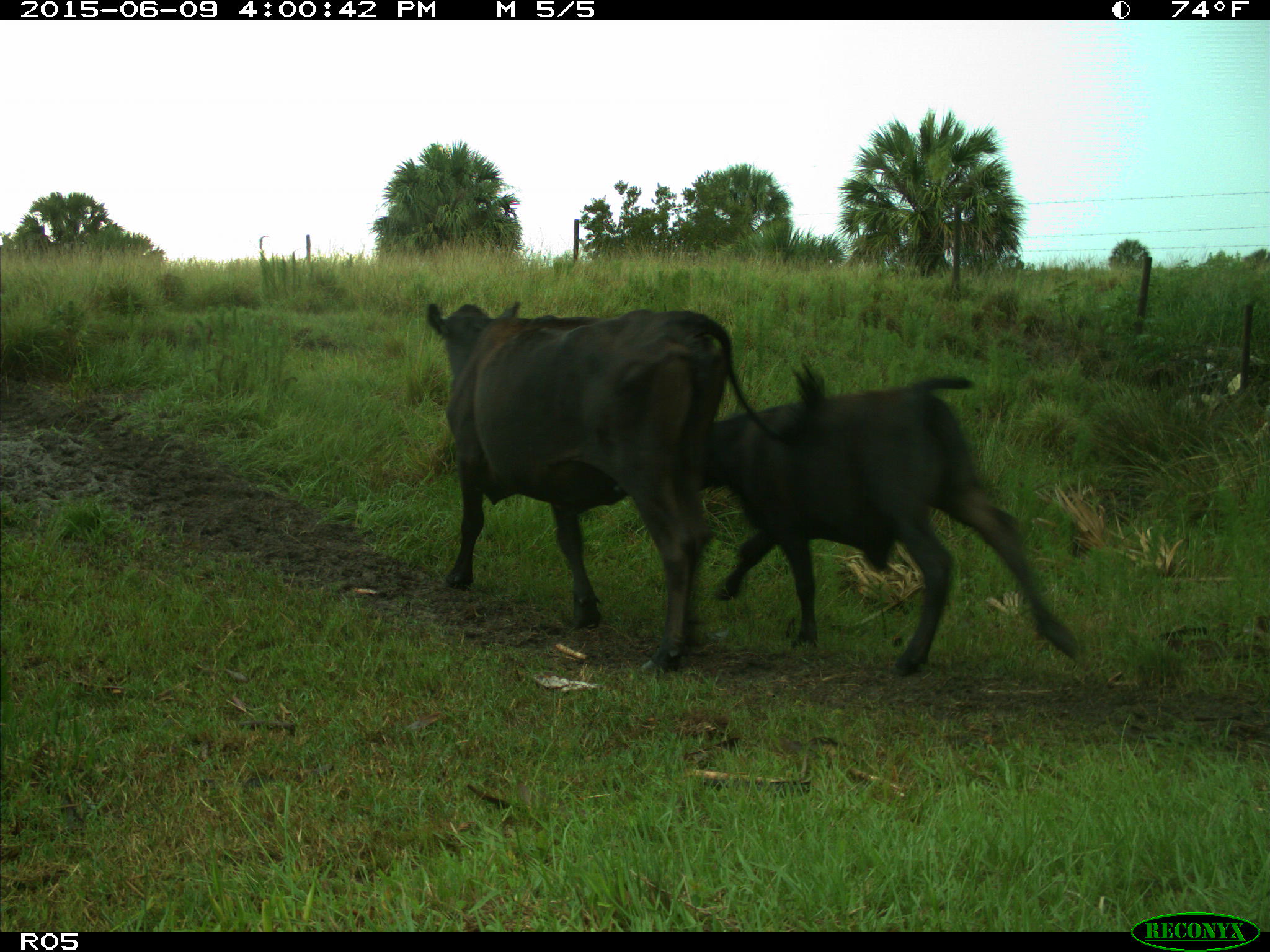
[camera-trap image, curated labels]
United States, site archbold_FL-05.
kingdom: Animalia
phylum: Chordata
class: Mammalia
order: Artiodactyla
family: Bovidae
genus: Bos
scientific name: Bos taurus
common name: domestic cow